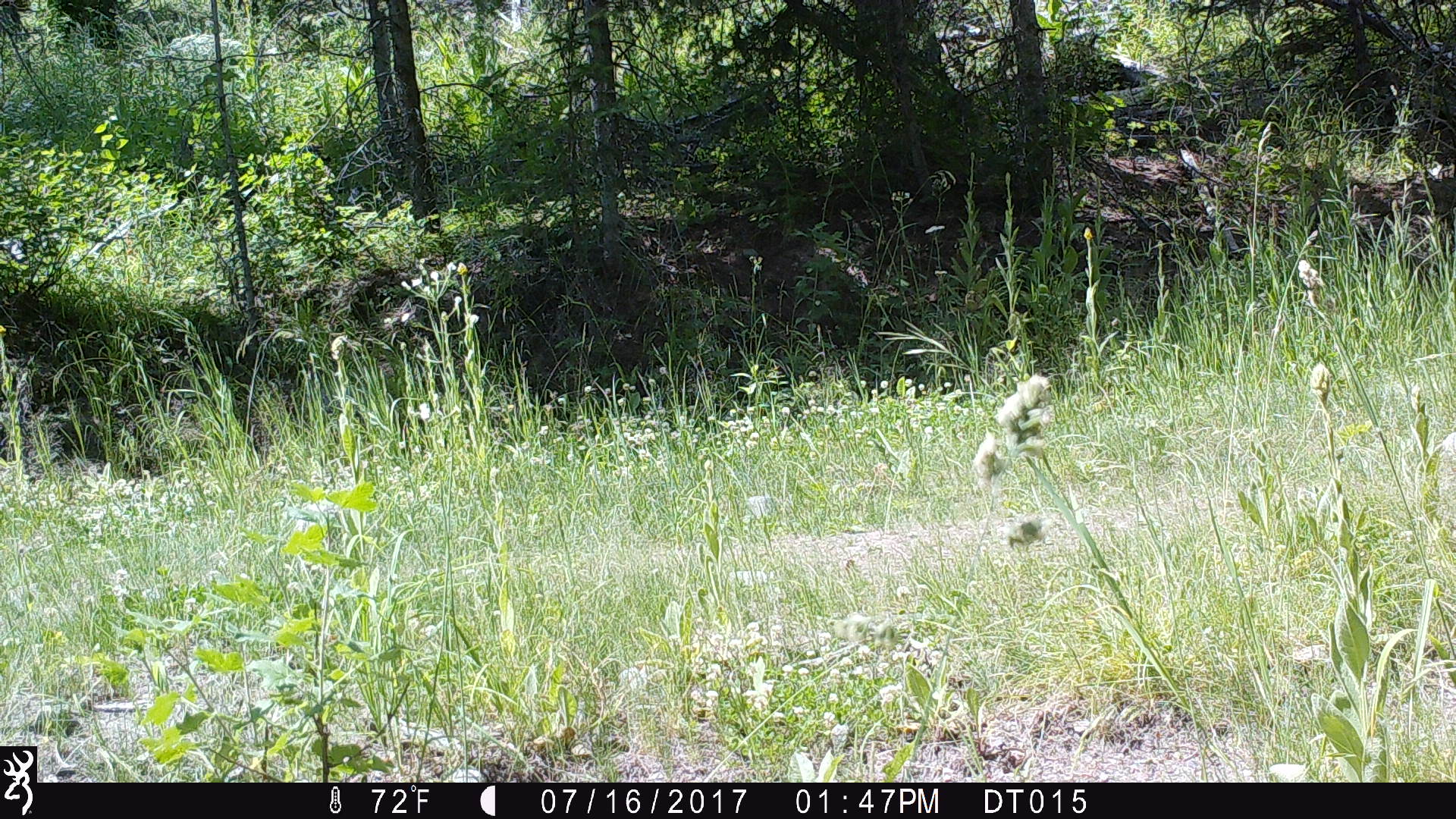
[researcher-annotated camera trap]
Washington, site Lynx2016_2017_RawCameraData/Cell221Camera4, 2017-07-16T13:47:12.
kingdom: Animalia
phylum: Chordata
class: Mammalia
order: Carnivora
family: Canidae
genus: Canis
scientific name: Canis latrans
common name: coyote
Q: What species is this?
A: Canis latrans (coyote).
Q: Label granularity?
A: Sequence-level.